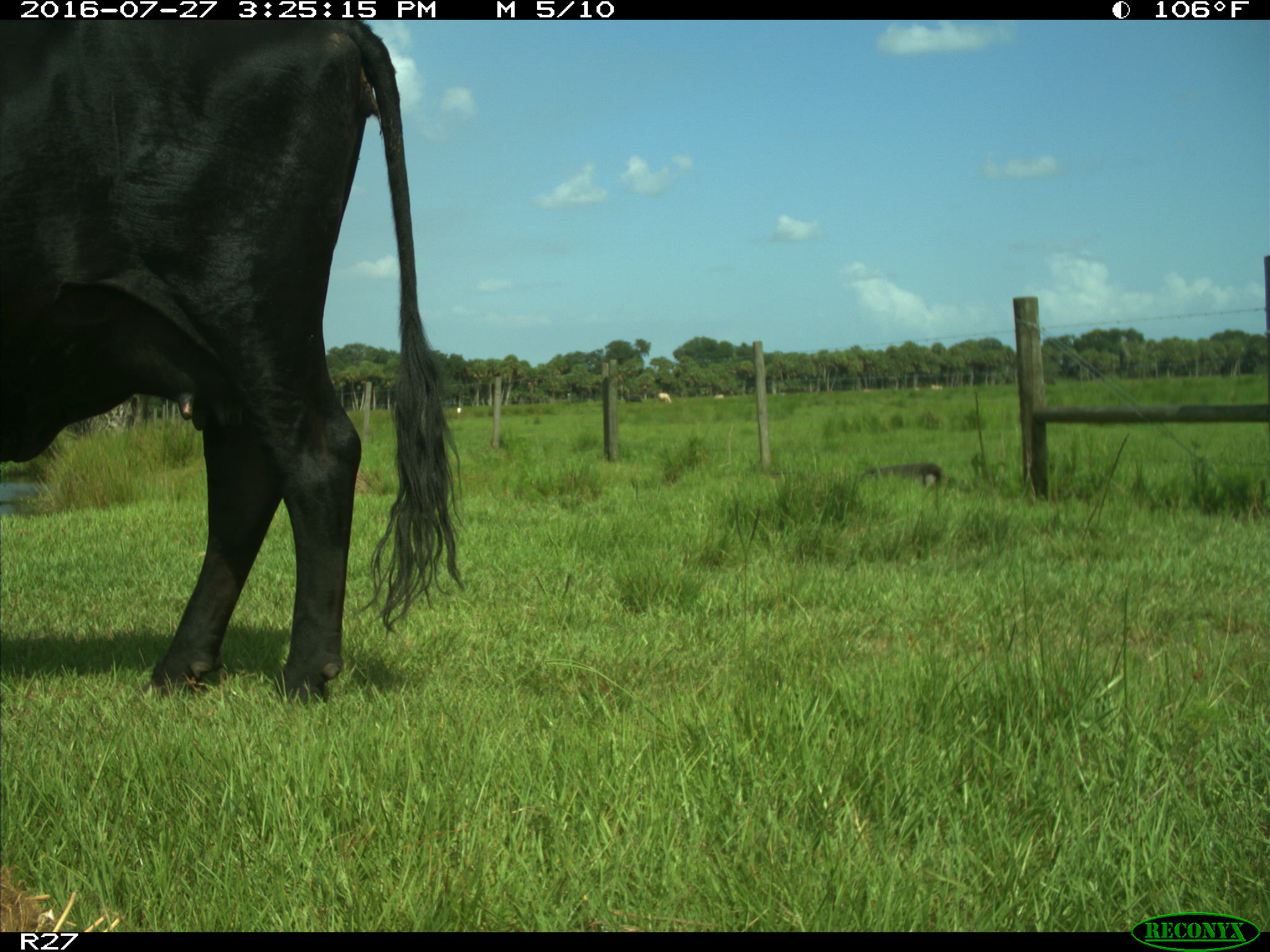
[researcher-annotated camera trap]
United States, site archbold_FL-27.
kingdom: Animalia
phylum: Chordata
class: Mammalia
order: Artiodactyla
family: Bovidae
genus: Bos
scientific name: Bos taurus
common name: domestic cow